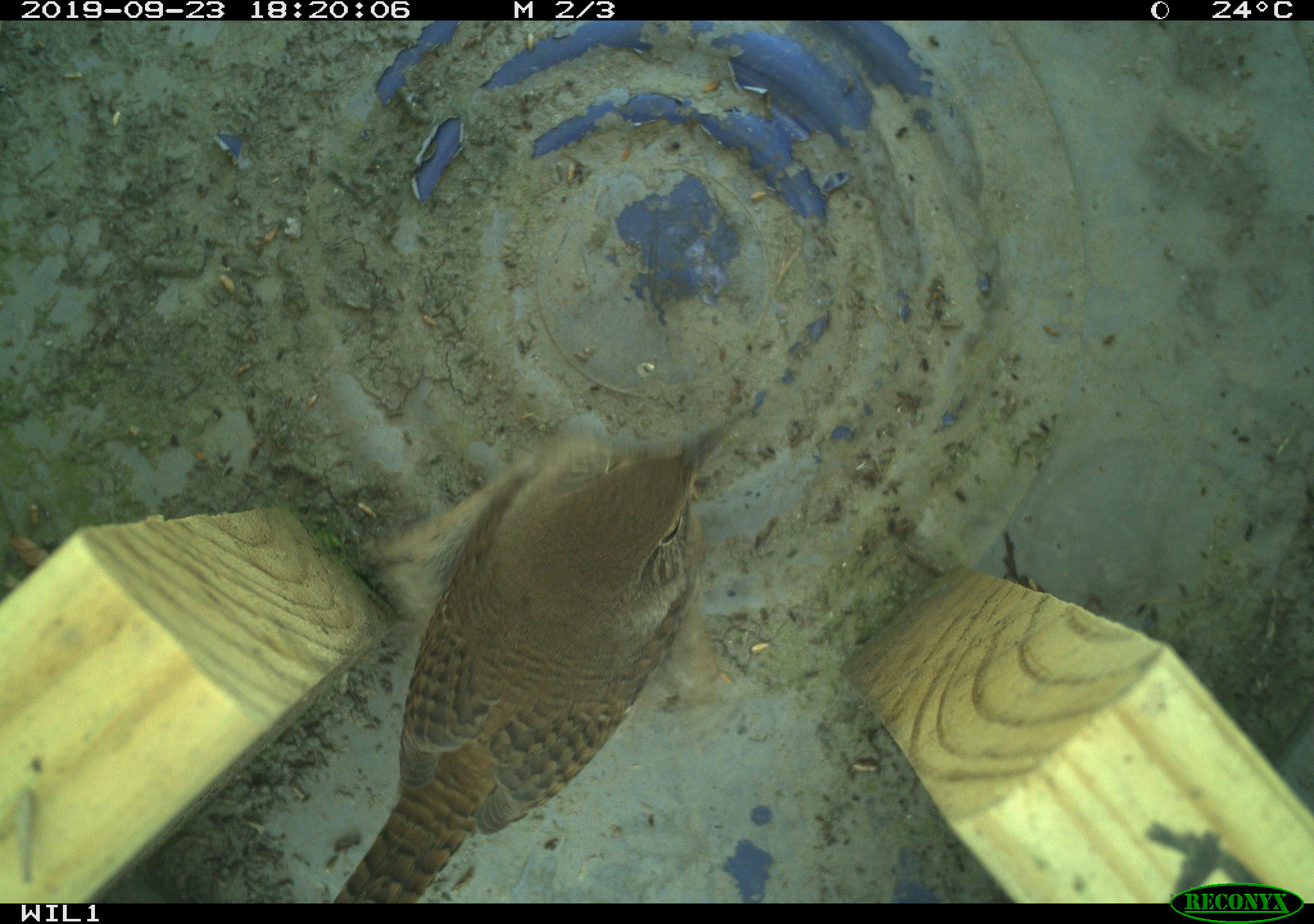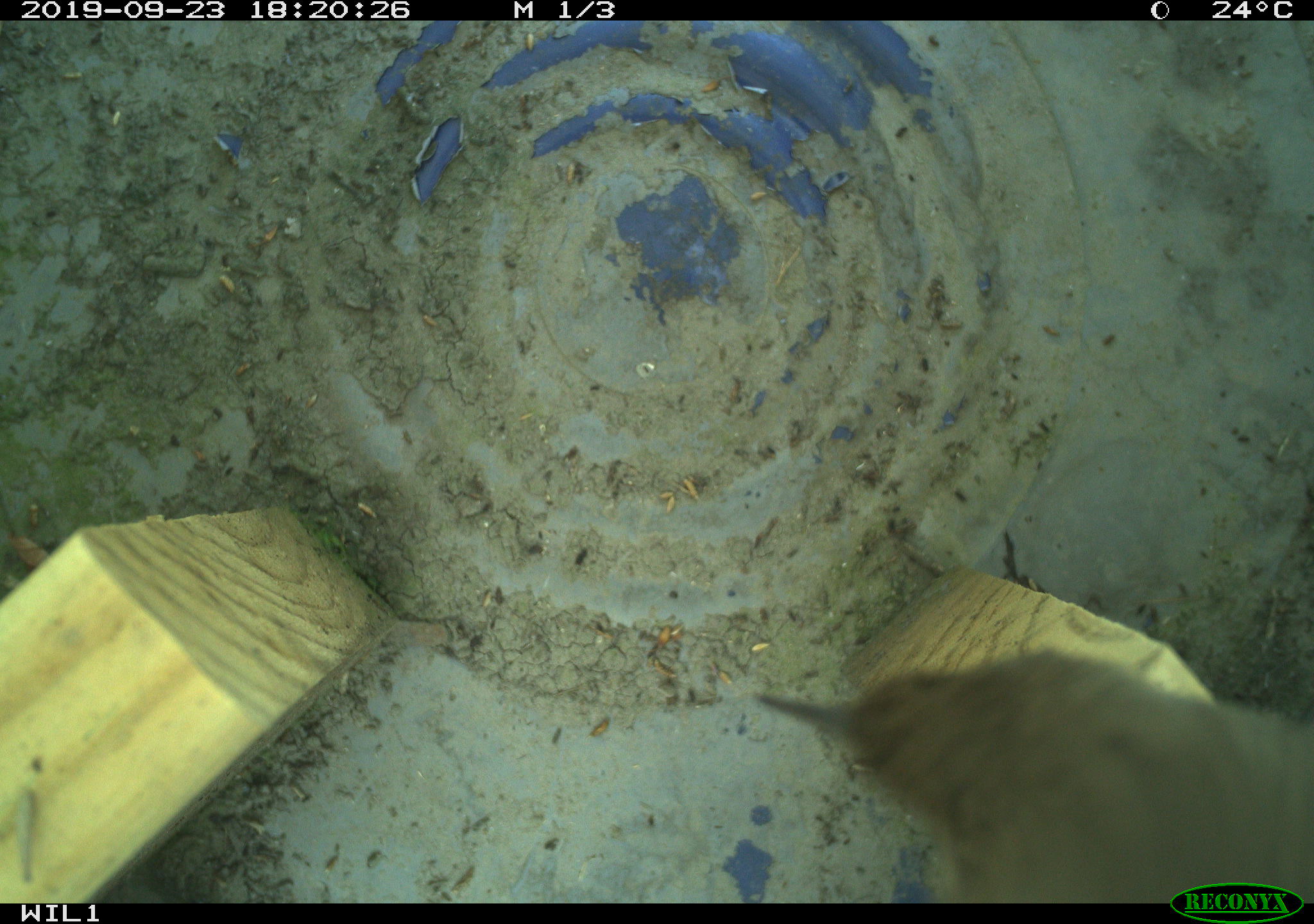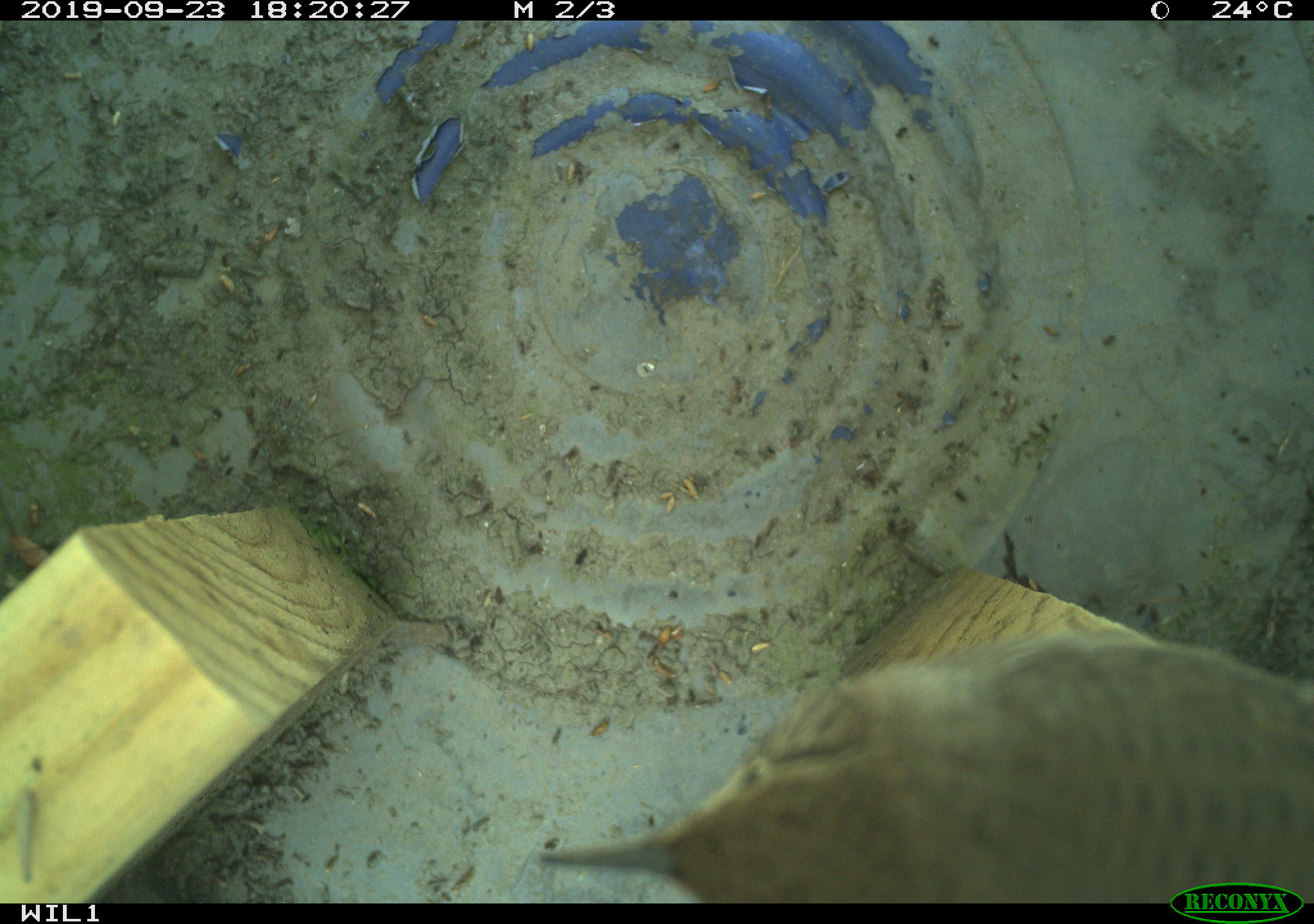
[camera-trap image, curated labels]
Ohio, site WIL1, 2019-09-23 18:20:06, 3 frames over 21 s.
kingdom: Animalia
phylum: Chordata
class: Aves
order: Passeriformes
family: Troglodytidae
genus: Troglodytes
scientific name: Troglodytes aedon aedon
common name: northern house wren